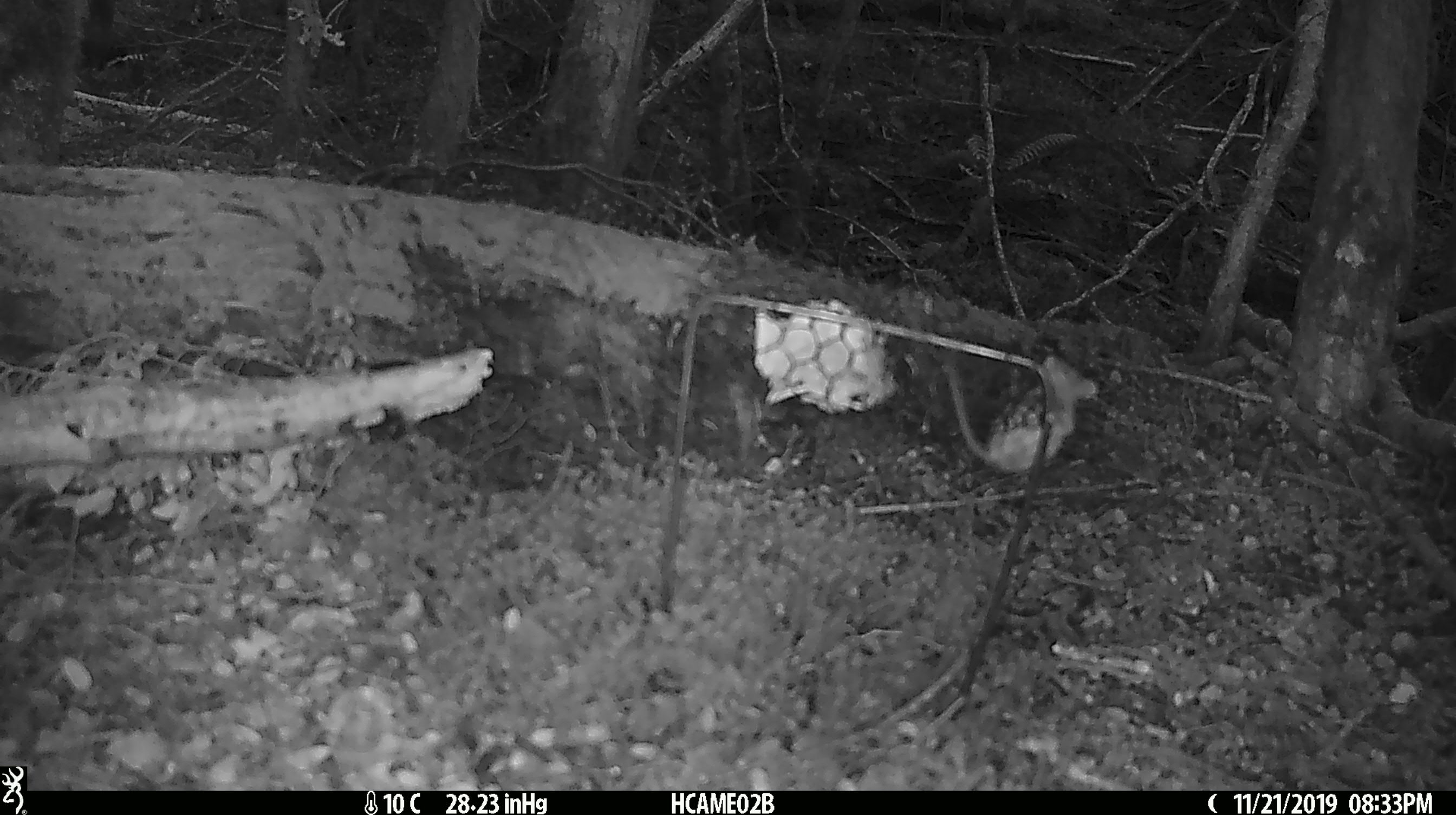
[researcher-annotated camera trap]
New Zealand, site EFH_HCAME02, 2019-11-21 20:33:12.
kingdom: Animalia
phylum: Chordata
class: Mammalia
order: Rodentia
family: Muridae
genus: Mus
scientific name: Mus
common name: mouse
Mouse (Mus).